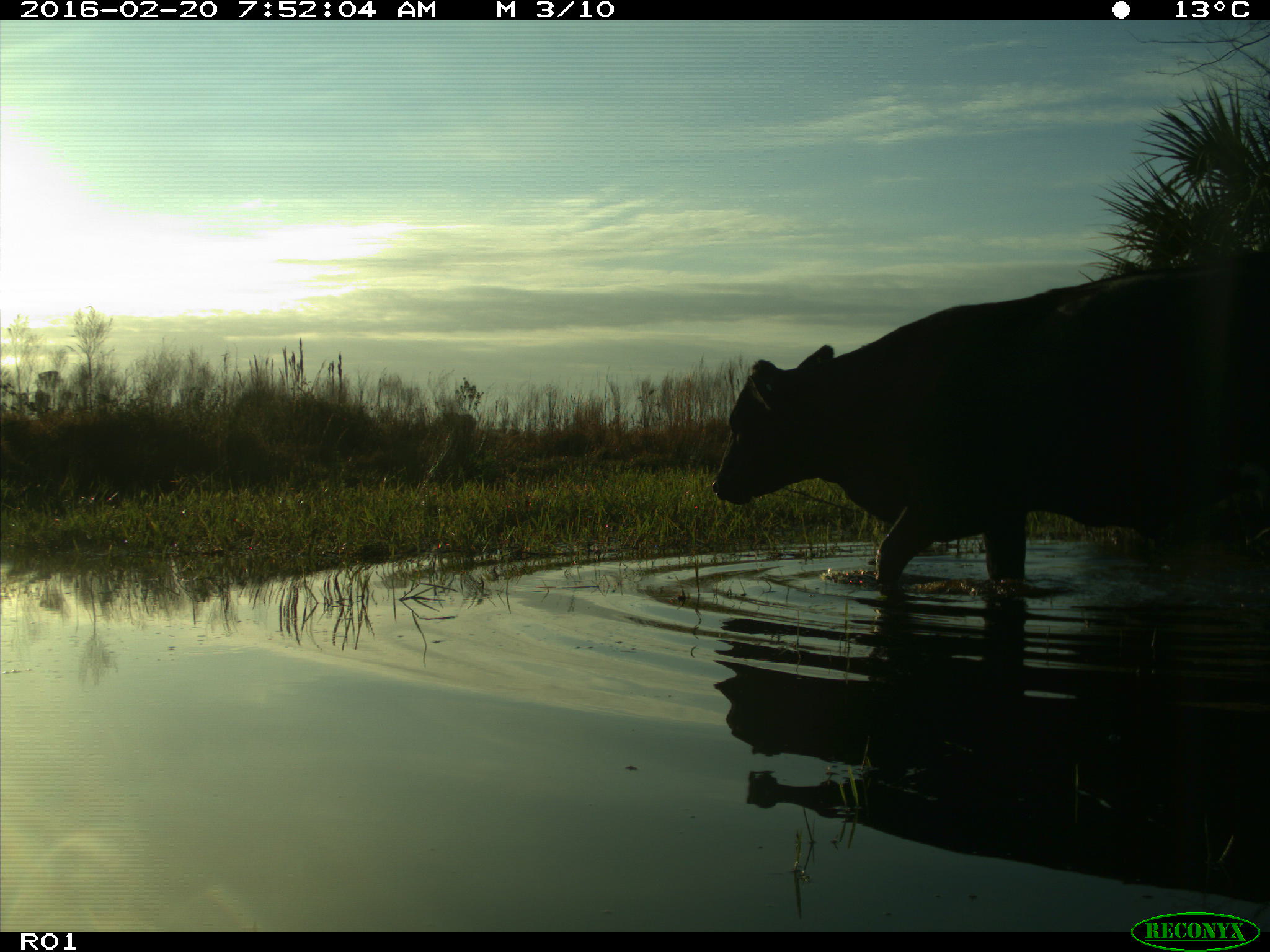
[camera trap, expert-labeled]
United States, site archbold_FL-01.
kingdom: Animalia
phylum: Chordata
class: Mammalia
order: Artiodactyla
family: Bovidae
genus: Bos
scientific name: Bos taurus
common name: domestic cow